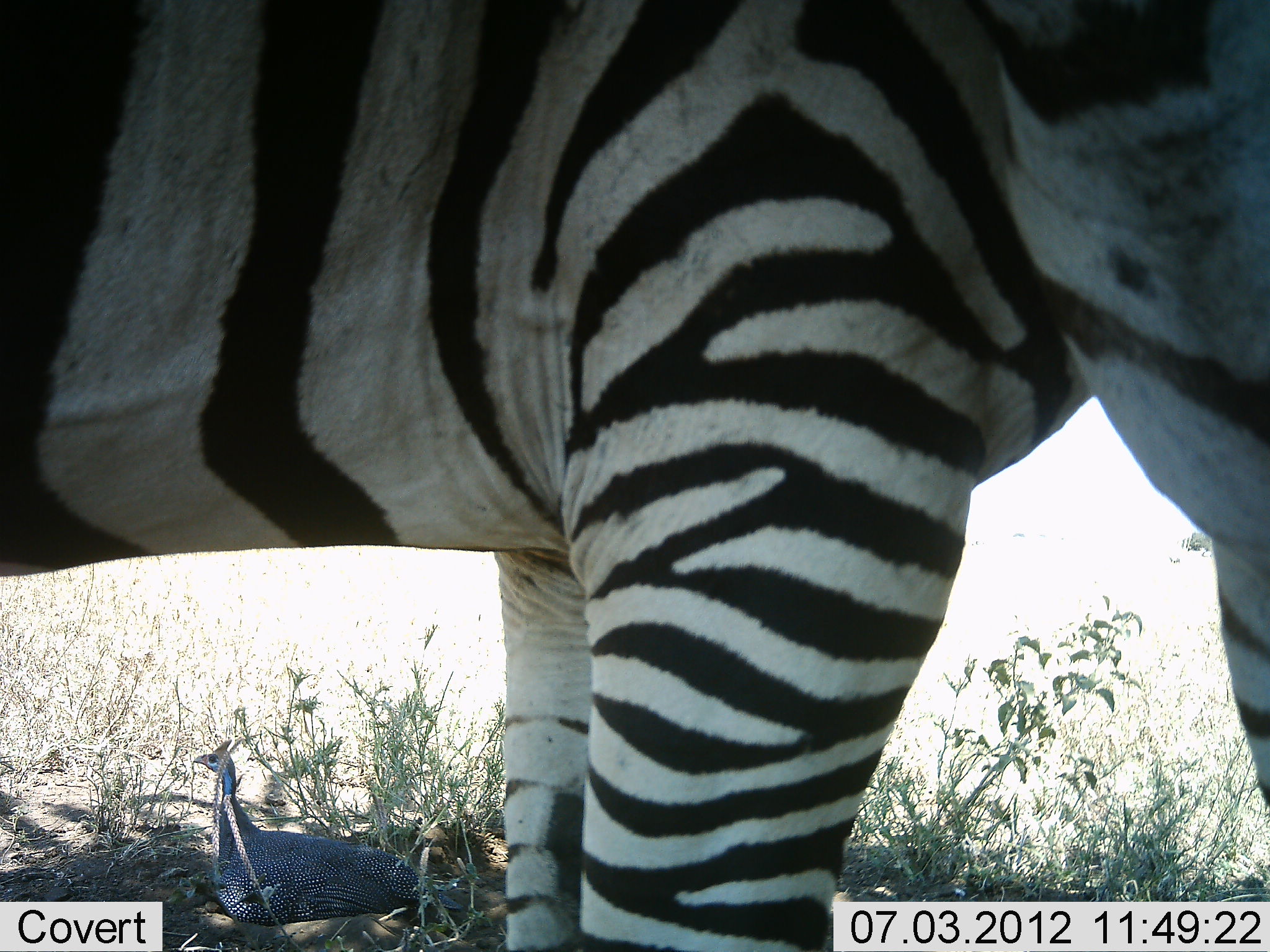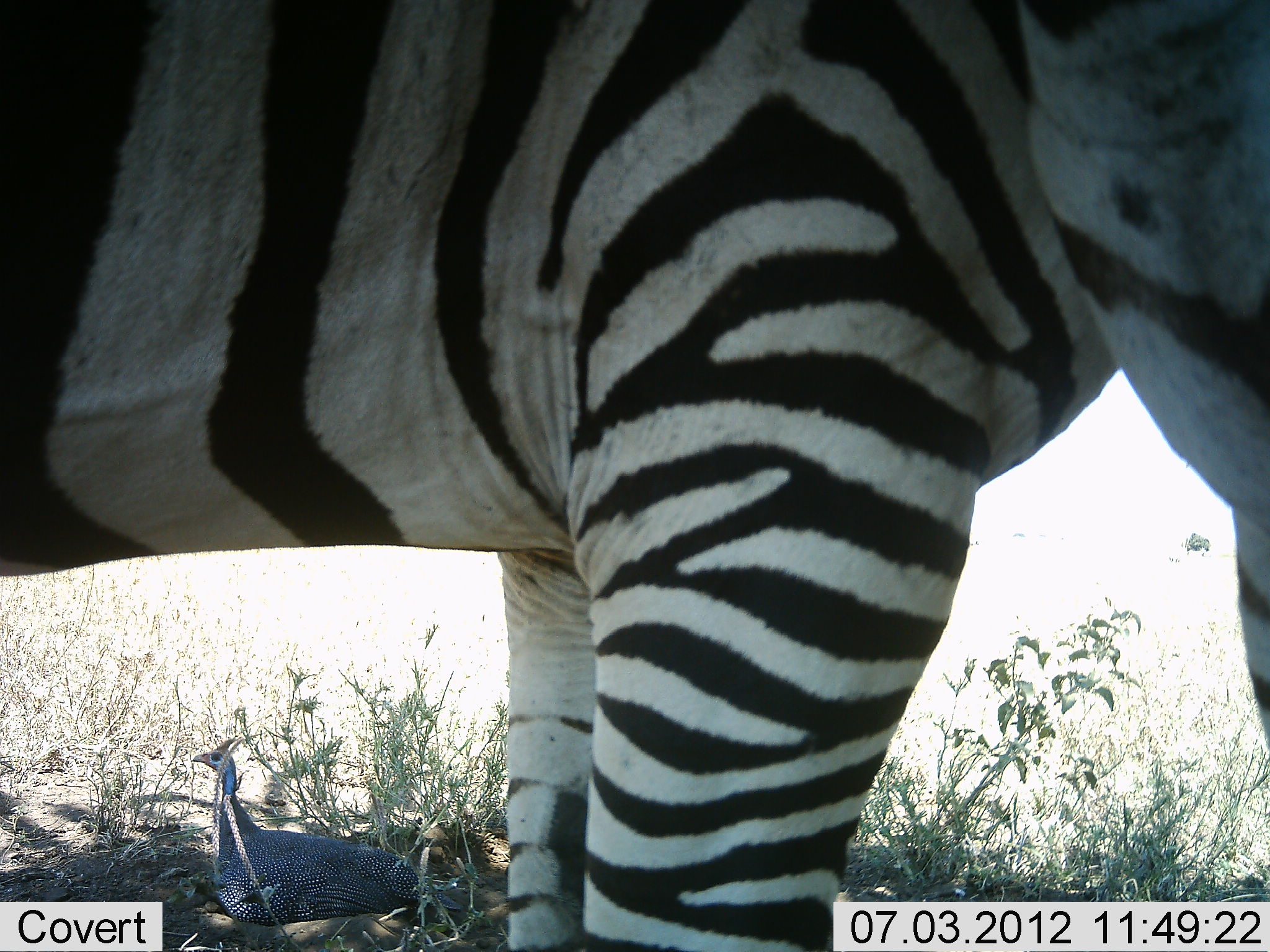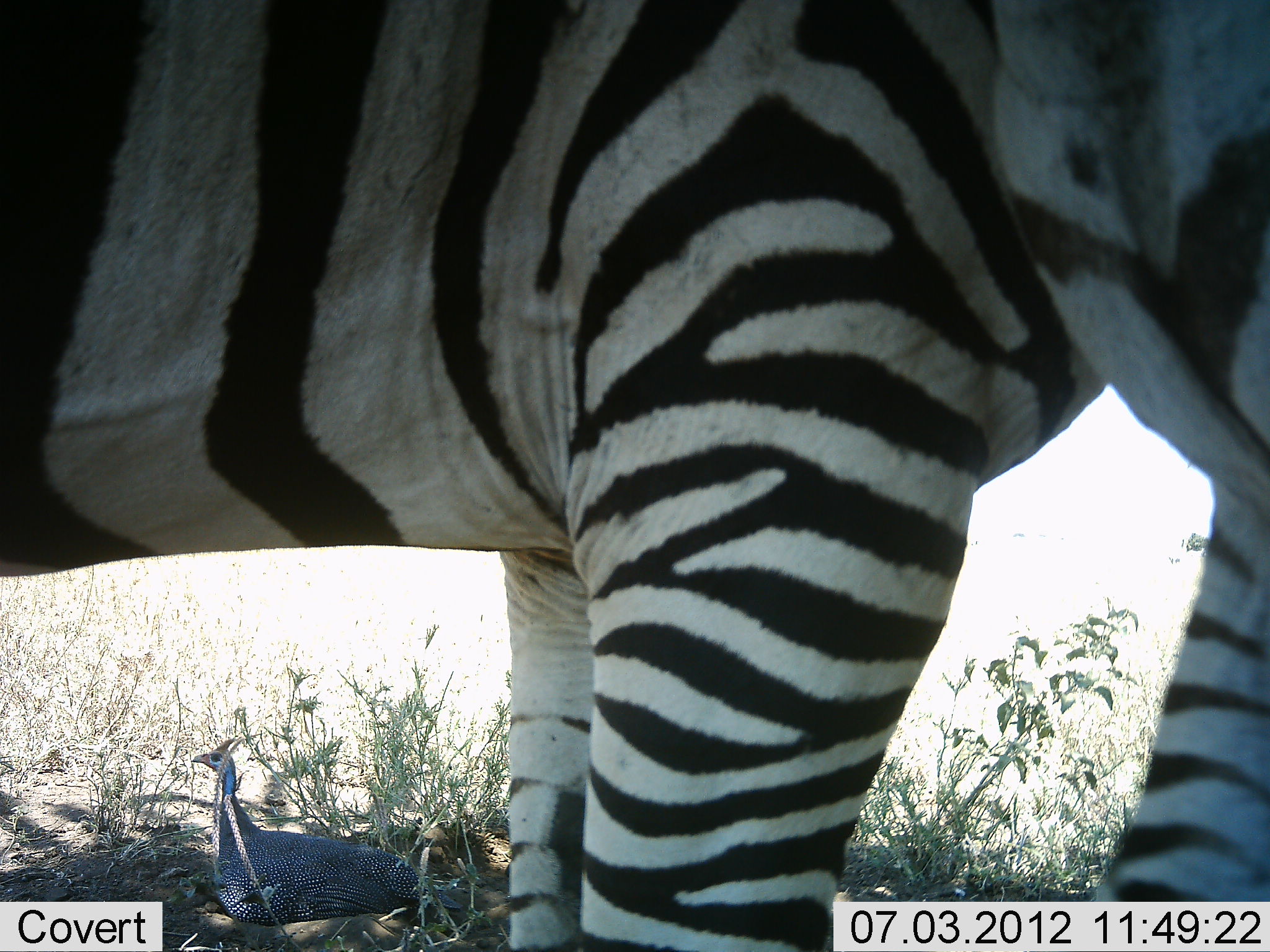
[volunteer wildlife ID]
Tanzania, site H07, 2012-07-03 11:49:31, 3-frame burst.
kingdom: Animalia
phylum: Chordata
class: Aves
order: Galliformes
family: Numididae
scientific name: Numididae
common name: guinea fowl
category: guineafowl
Guineafowl (guinea fowl) (Numididae), count 1. Behavior (volunteer vote fractions): standing 100%, resting 0%, moving 0%, interacting 0%. Young present (vote fraction): 0%. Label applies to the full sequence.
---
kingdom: Animalia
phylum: Chordata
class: Mammalia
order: Perissodactyla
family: Equidae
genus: Equus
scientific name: Equus quagga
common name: plains zebra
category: zebra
Zebra (plains zebra) (Equus quagga), count 2. Behavior (volunteer vote fractions): standing 93%, resting 0%, moving 7%, interacting 7%. Young present (vote fraction): 0%. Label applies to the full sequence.